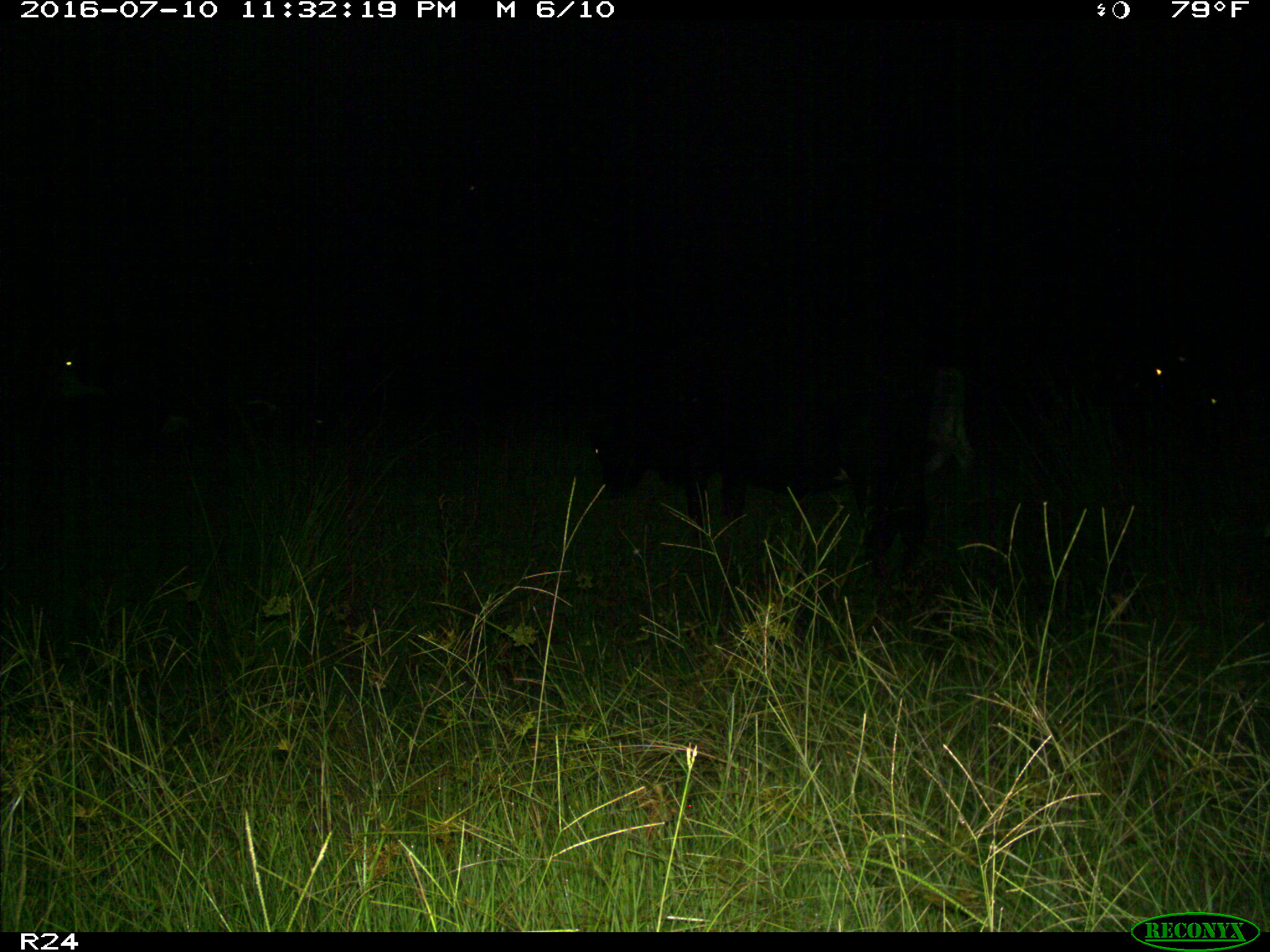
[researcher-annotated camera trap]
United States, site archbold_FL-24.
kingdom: Animalia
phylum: Chordata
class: Mammalia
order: Artiodactyla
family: Bovidae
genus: Bos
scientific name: Bos taurus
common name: domestic cow